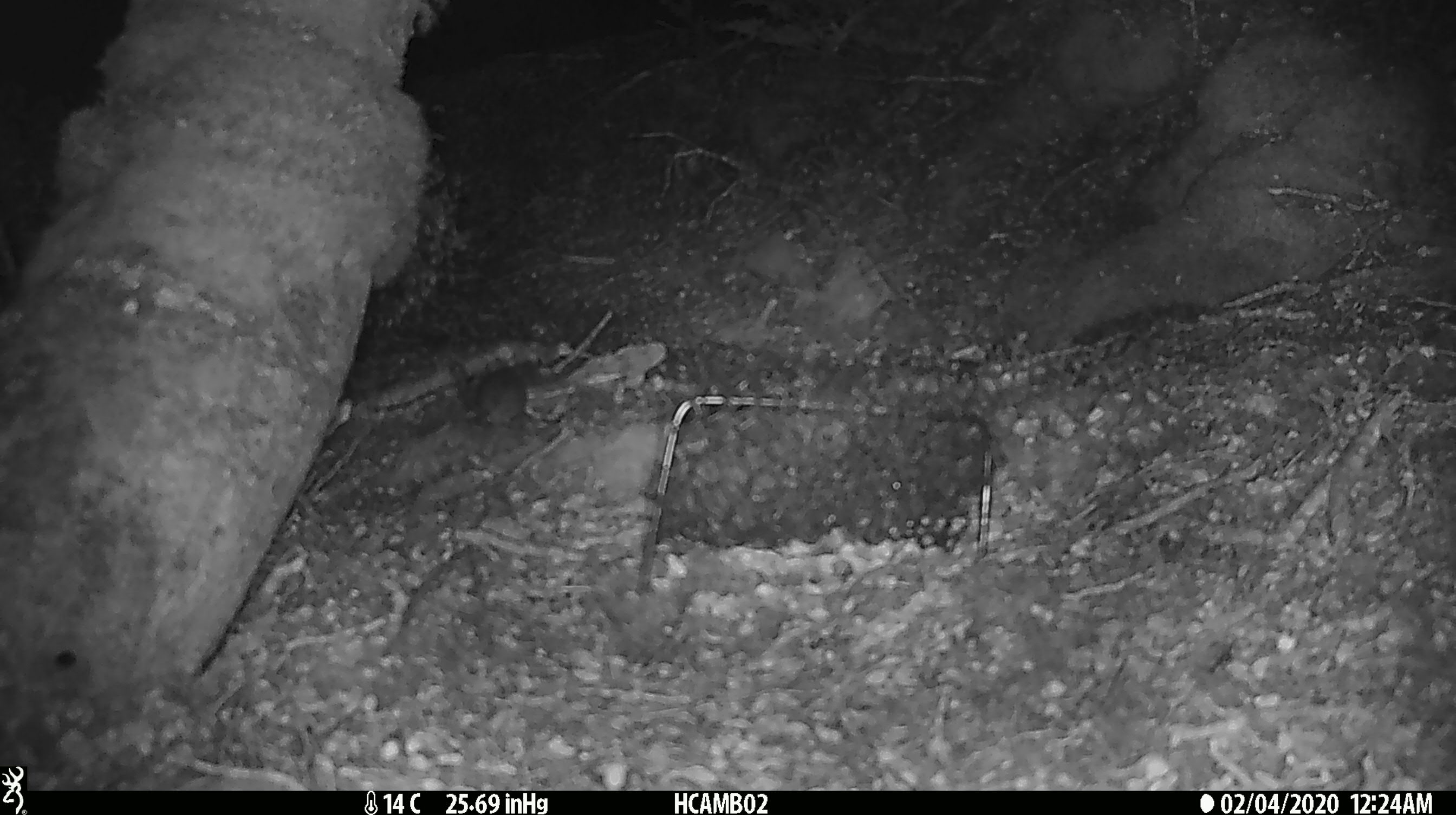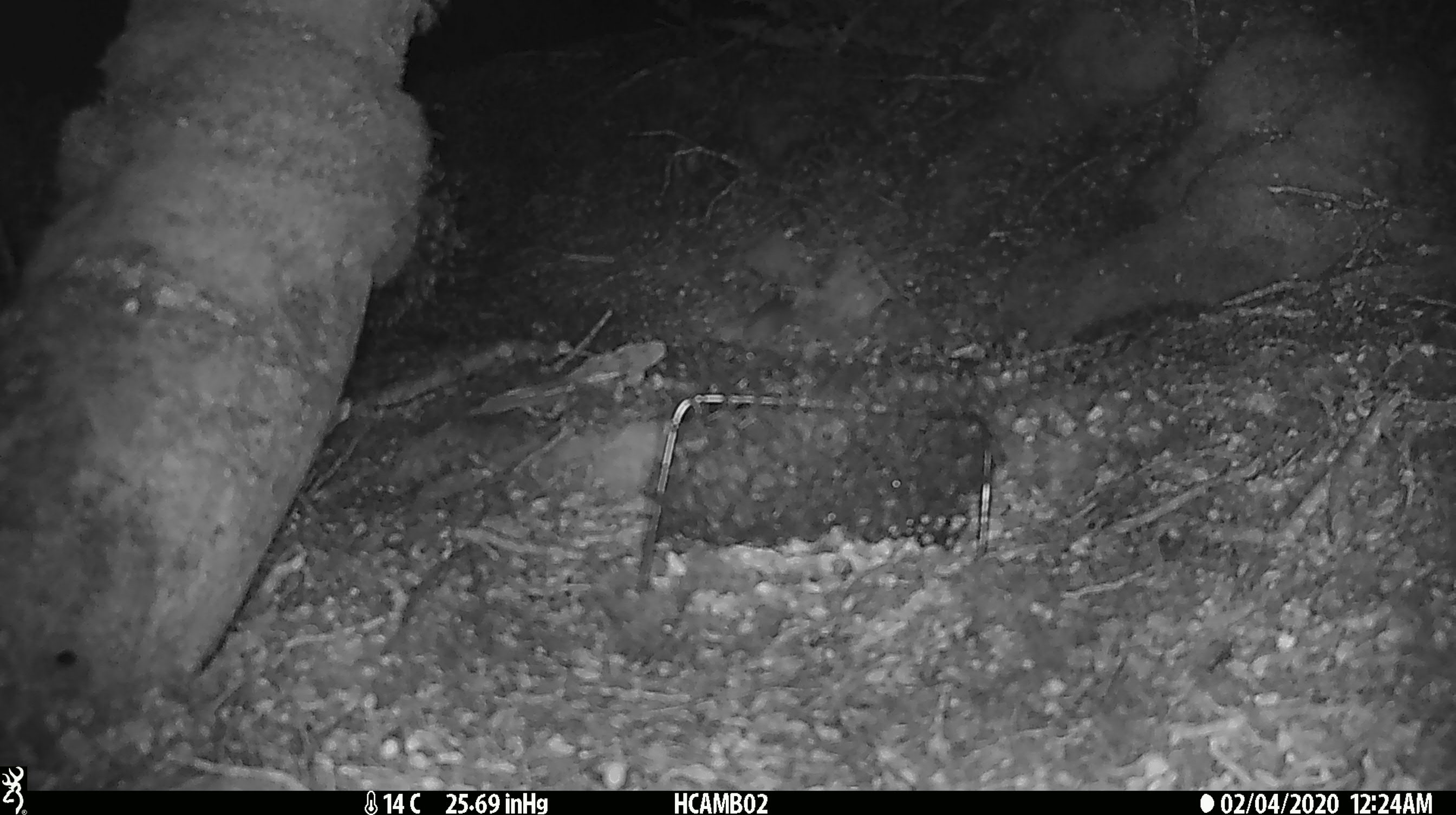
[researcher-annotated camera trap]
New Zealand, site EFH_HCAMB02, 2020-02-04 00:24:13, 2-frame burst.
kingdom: Animalia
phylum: Chordata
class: Mammalia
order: Rodentia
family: Muridae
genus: Mus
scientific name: Mus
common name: mouse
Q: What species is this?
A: Mouse (Mus).